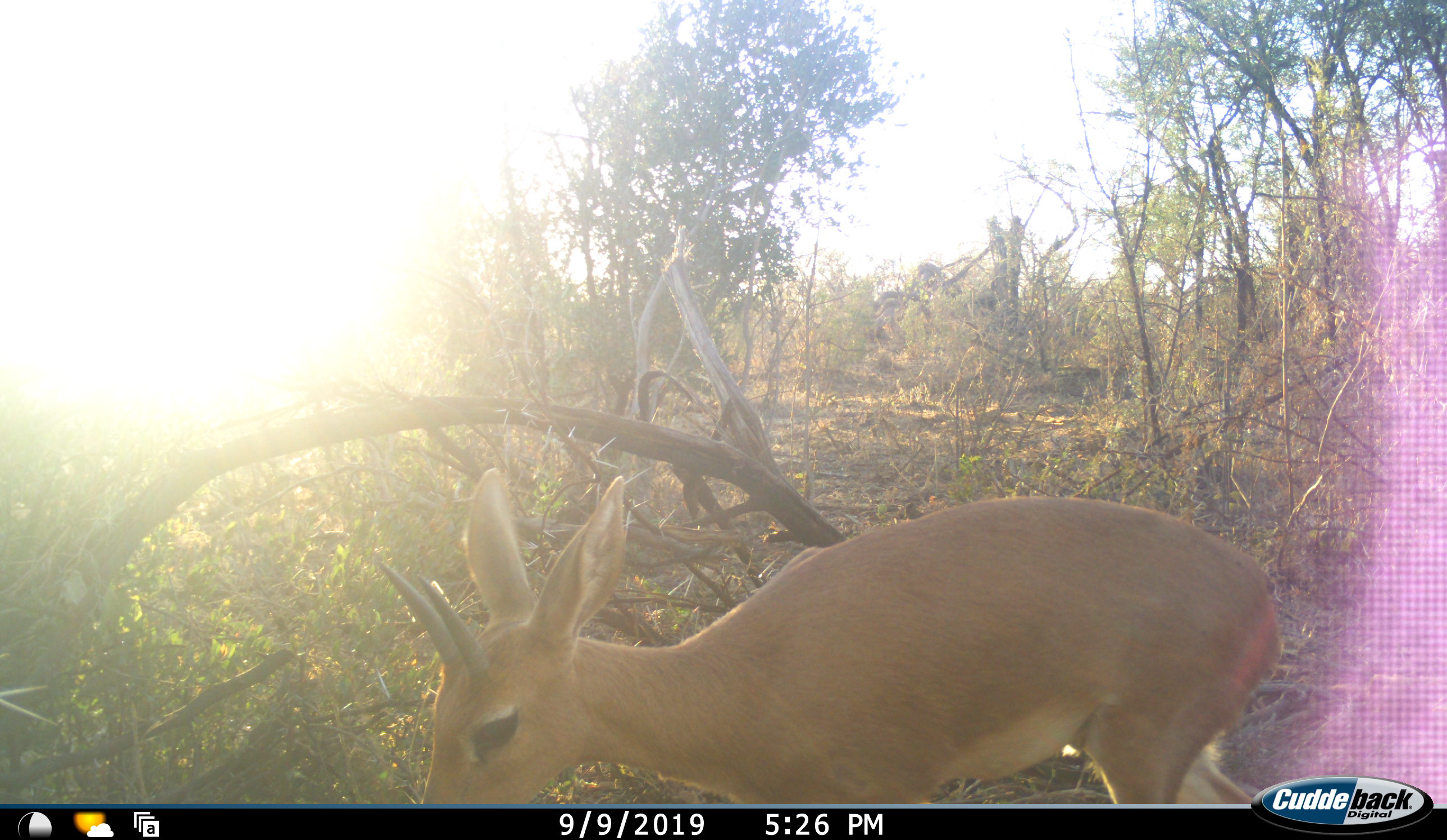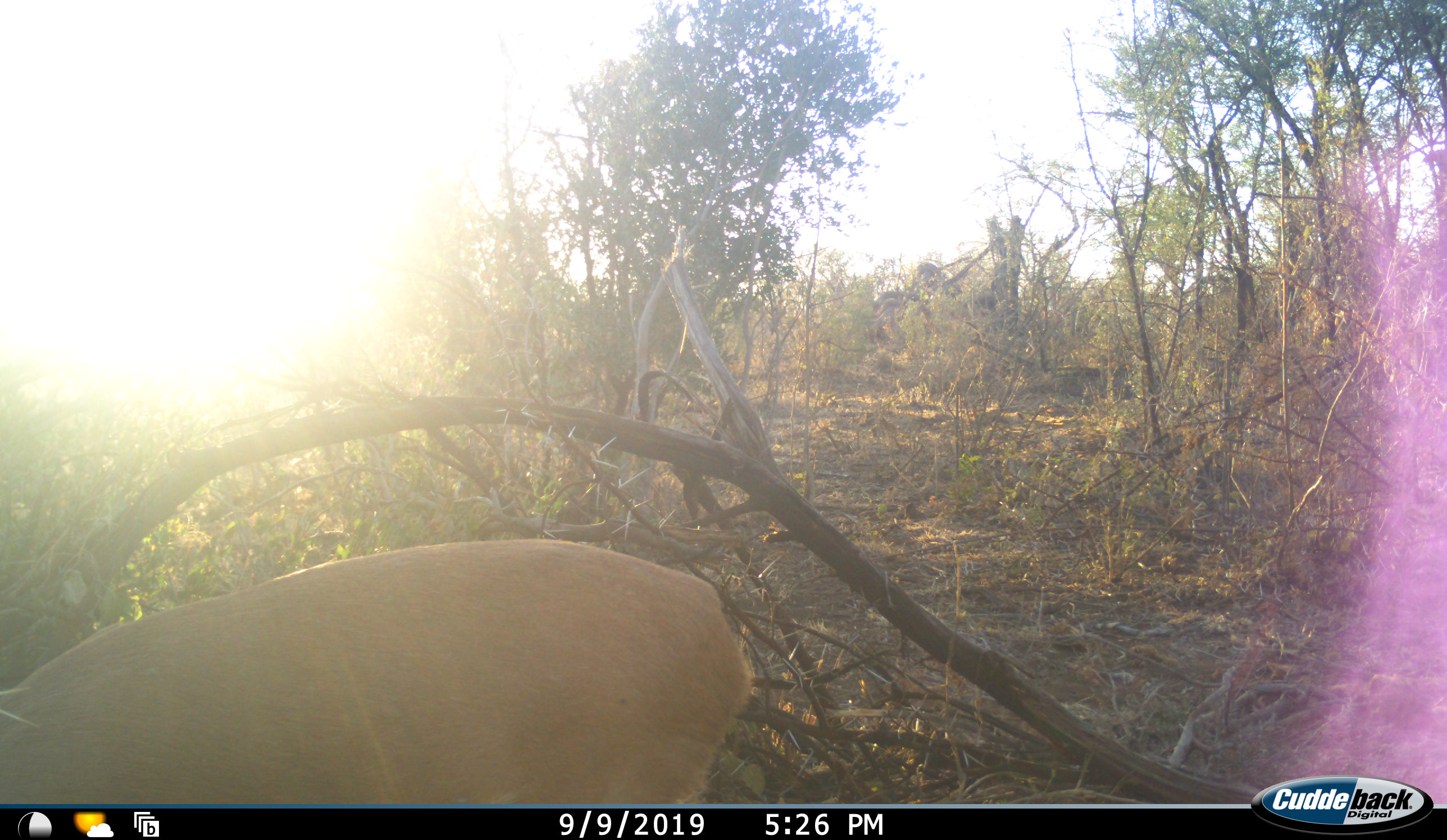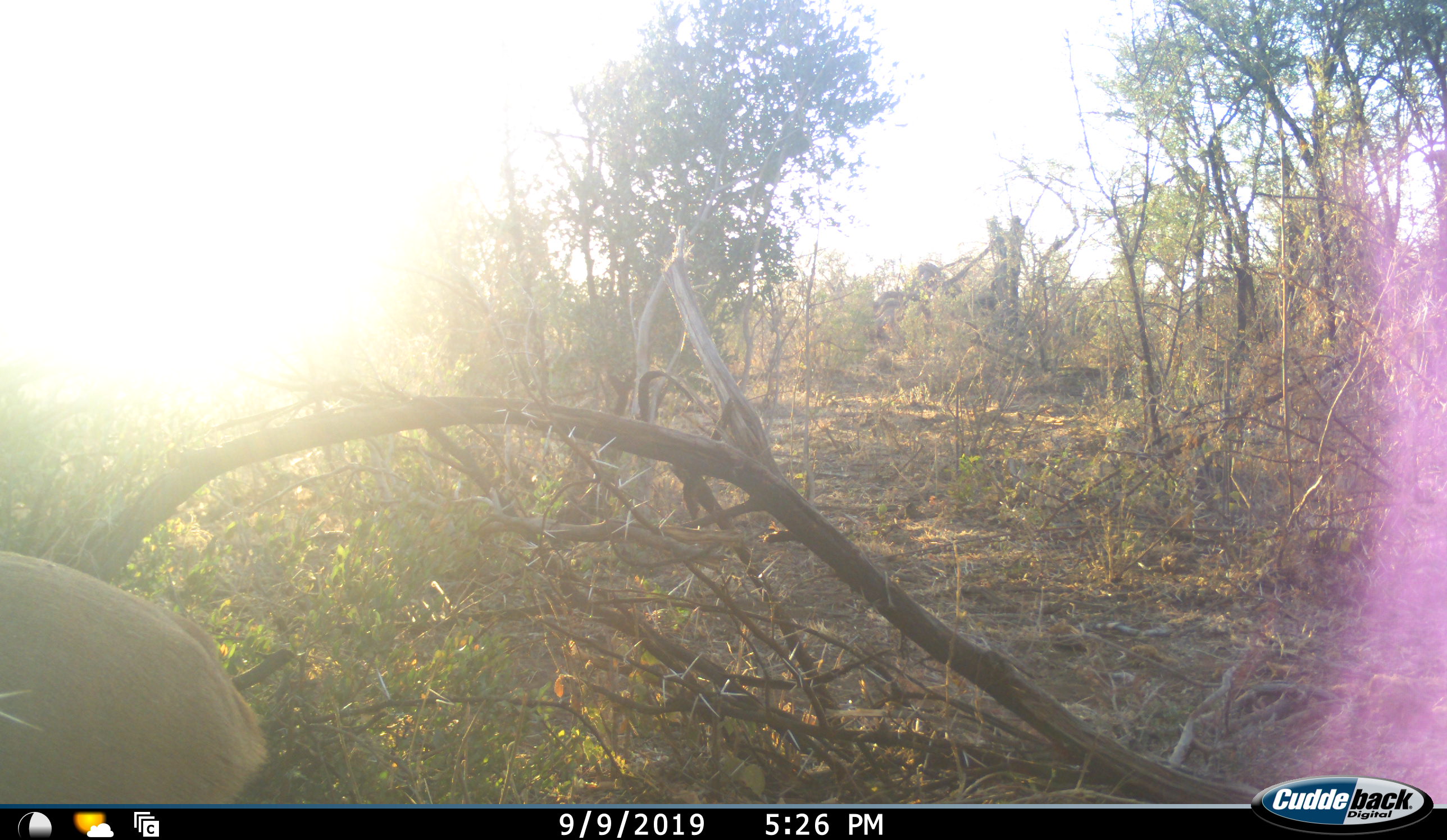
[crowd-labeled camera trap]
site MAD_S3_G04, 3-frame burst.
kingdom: Animalia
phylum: Chordata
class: Mammalia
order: Artiodactyla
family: Bovidae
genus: Aepyceros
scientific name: Aepyceros melampus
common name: impala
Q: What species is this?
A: Impala (Aepyceros melampus).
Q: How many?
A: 1.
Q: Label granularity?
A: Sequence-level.